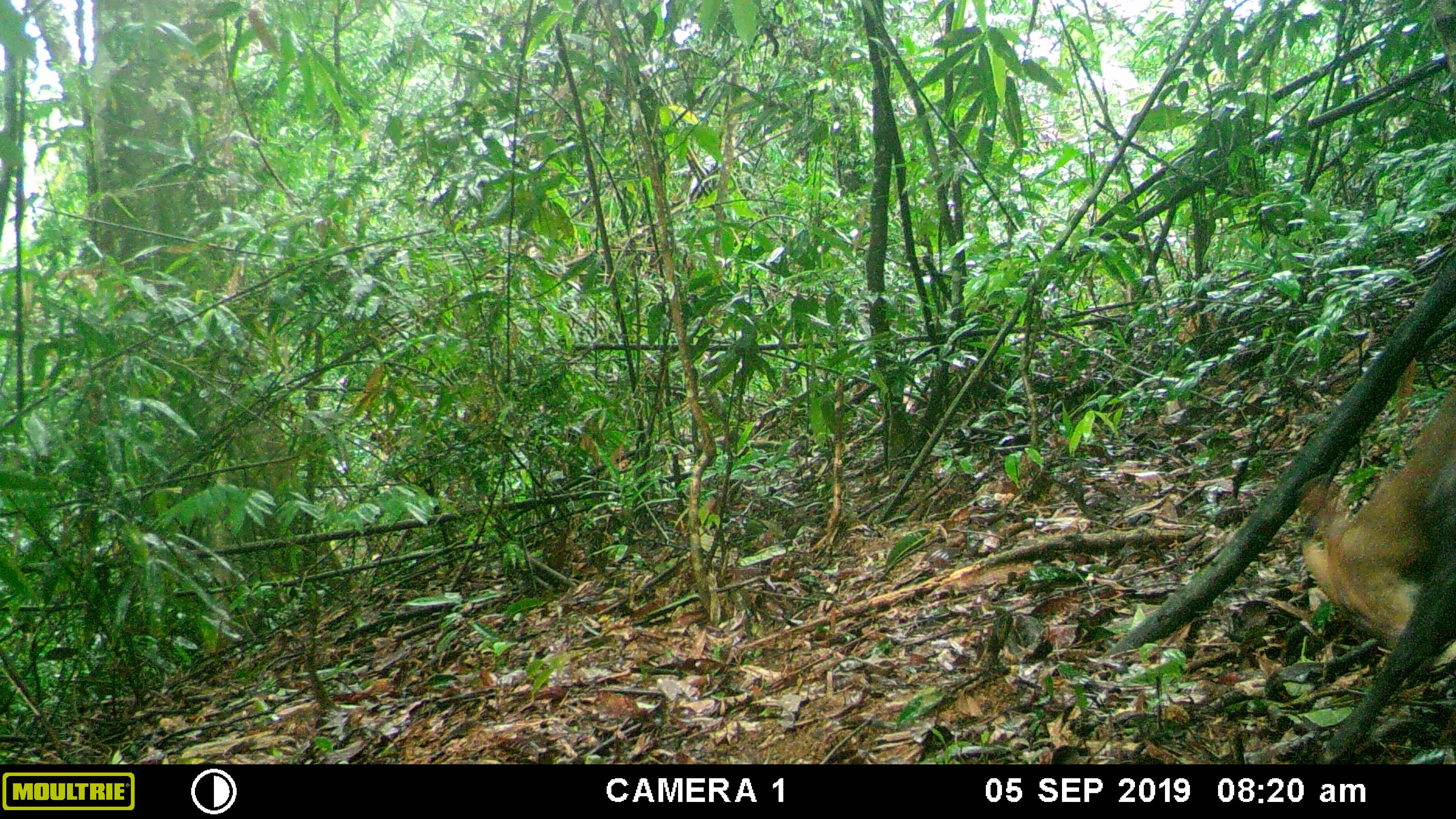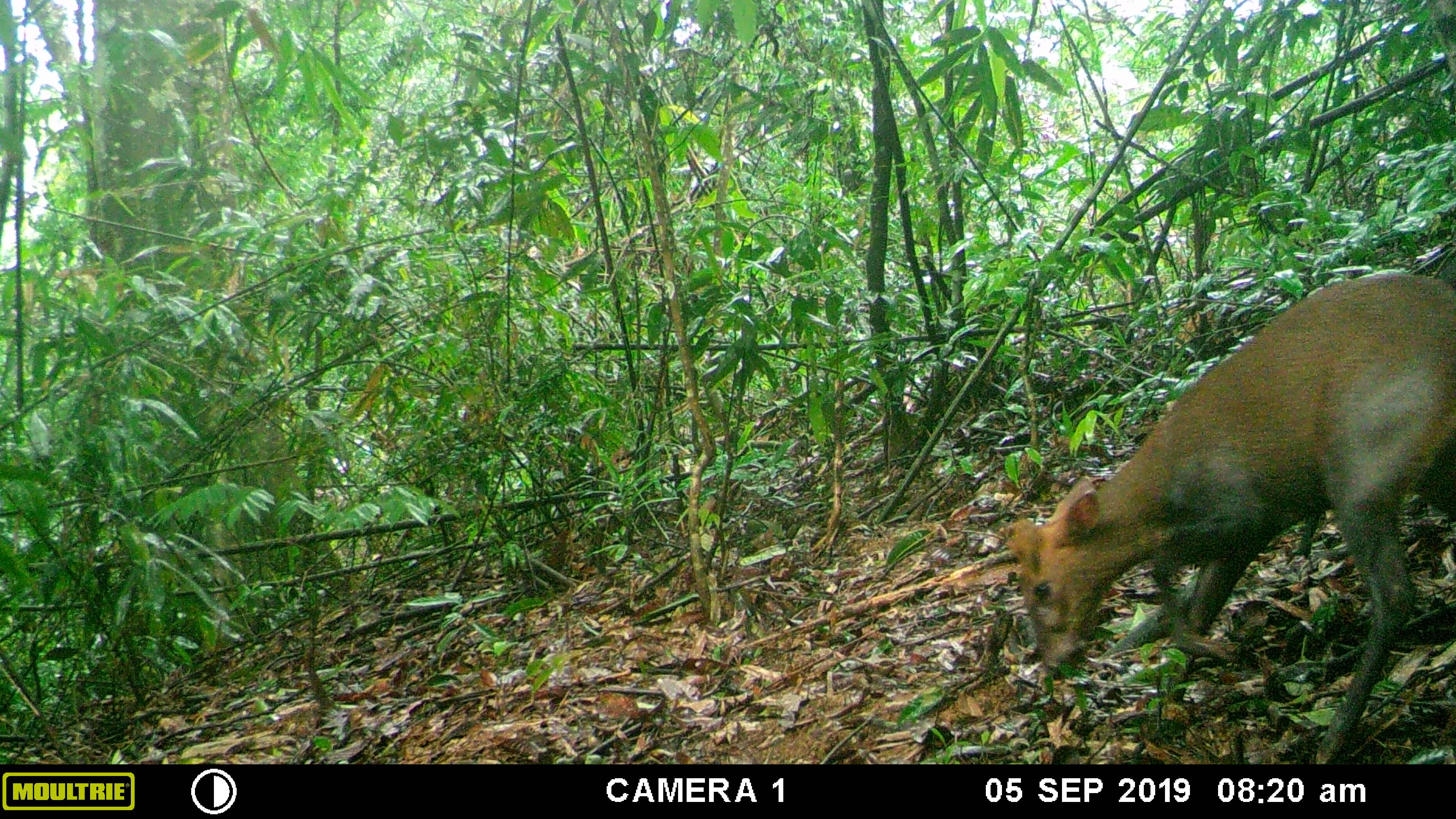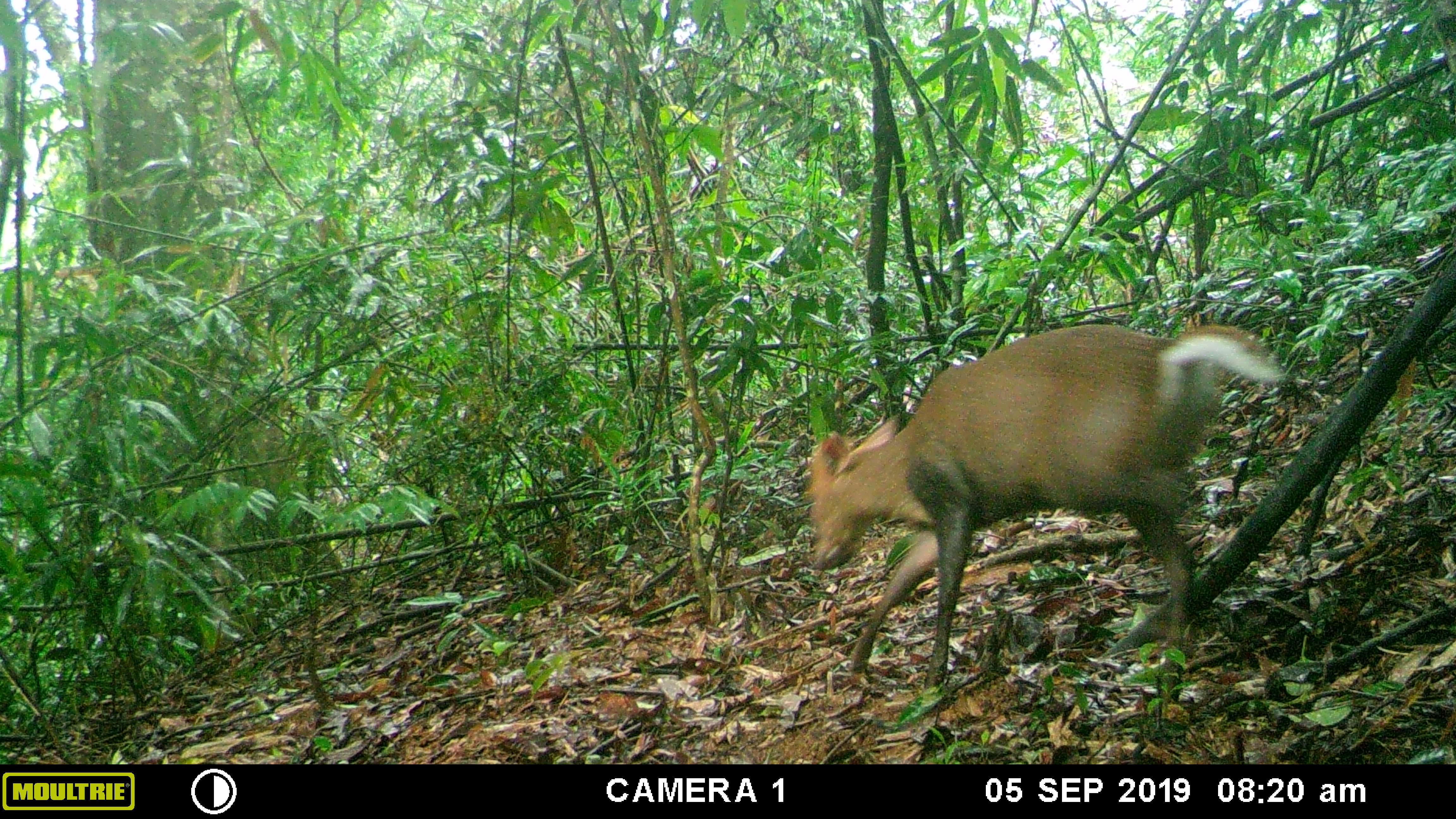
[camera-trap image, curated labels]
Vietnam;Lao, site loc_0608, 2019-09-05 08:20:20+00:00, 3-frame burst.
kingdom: Animalia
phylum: Chordata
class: Mammalia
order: Artiodactyla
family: Cervidae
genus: Muntiacus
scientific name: Muntiacus rooseveltorum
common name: roosevelt's muntjac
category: roosevelts muntjac group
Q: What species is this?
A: Roosevelts muntjac group (roosevelt's muntjac) (Muntiacus rooseveltorum).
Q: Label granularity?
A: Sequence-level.